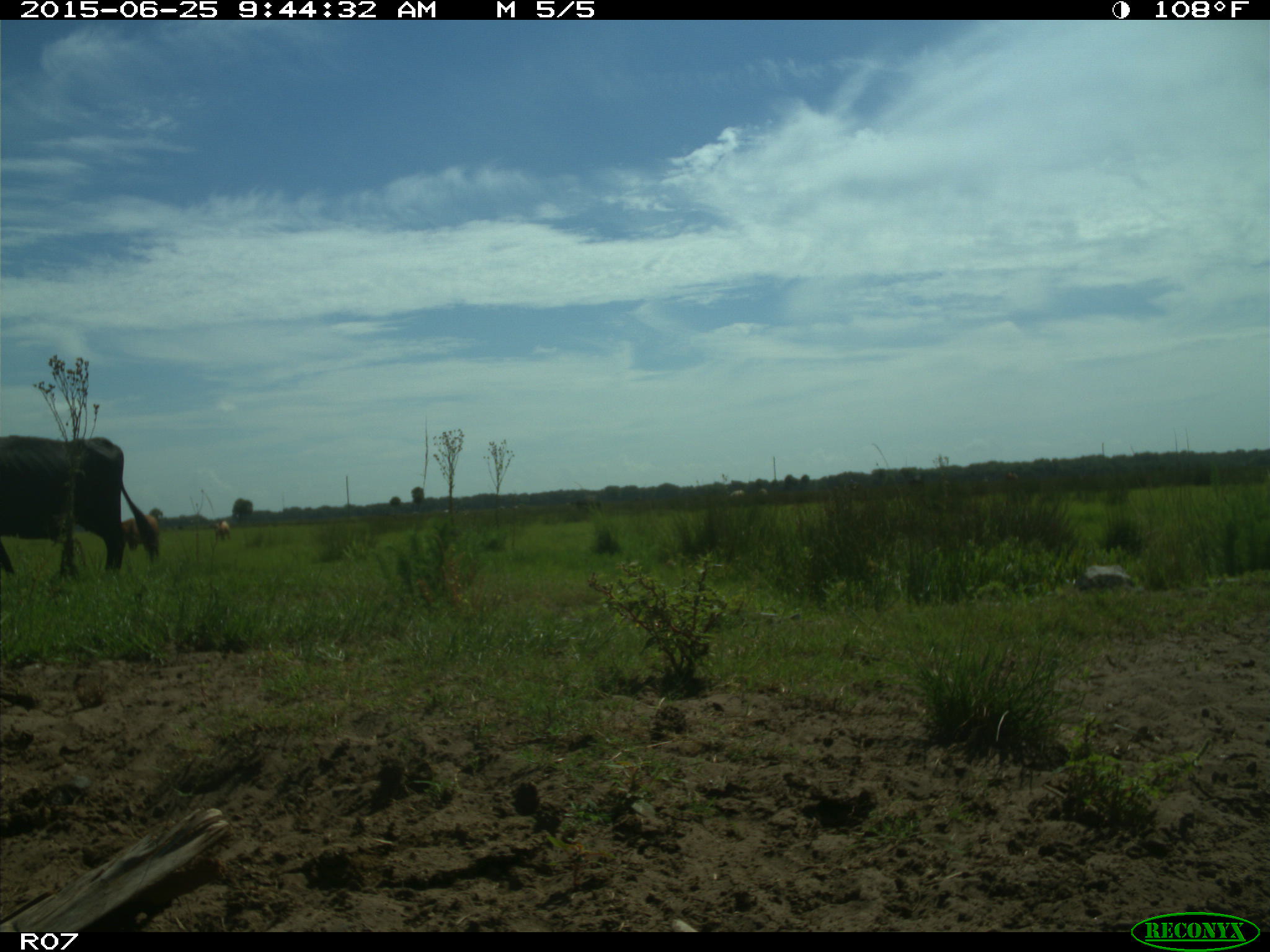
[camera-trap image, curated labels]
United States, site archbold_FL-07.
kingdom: Animalia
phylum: Chordata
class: Mammalia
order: Artiodactyla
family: Bovidae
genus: Bos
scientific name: Bos taurus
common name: domestic cow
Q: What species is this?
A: Bos taurus (domestic cow).